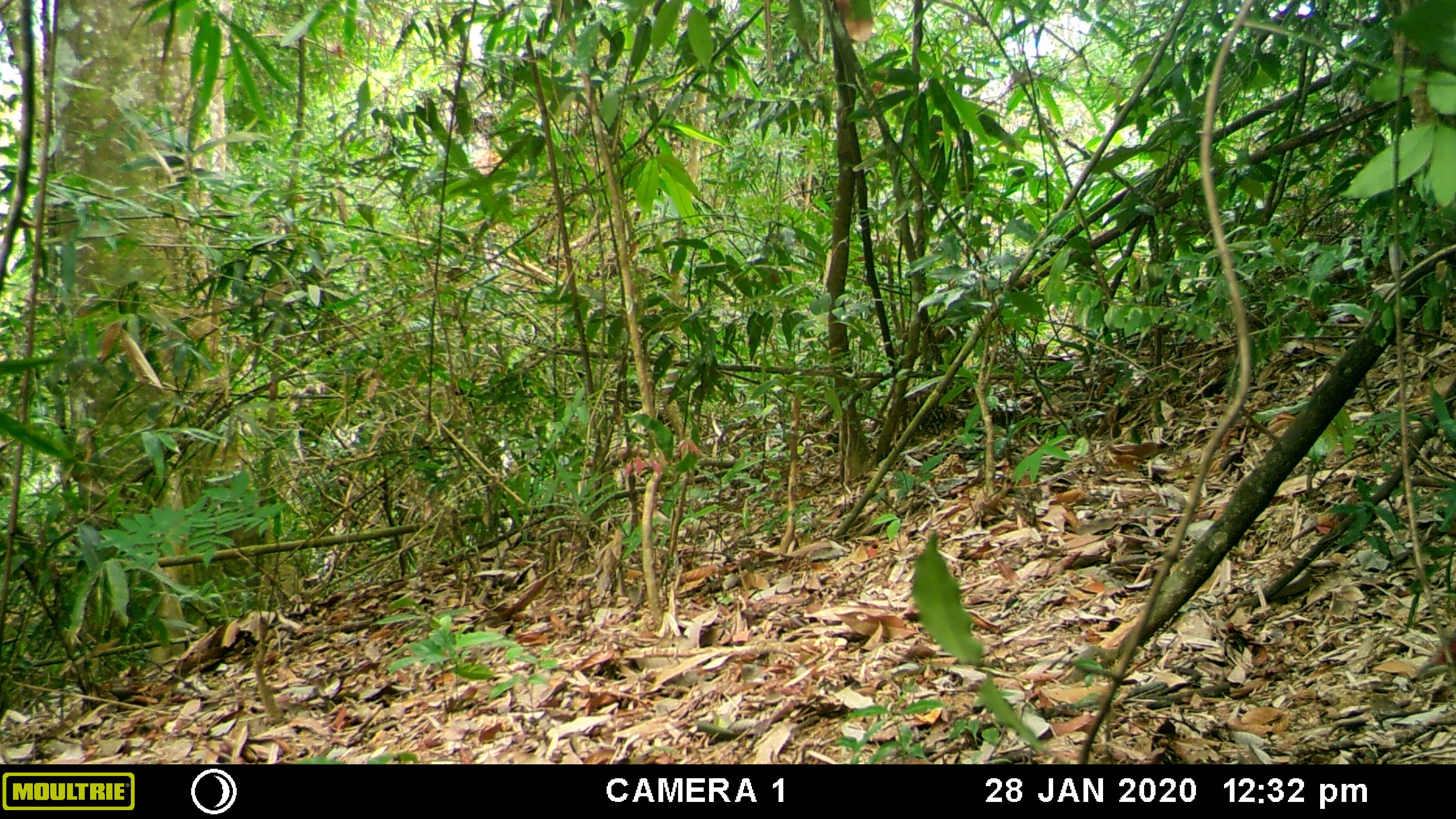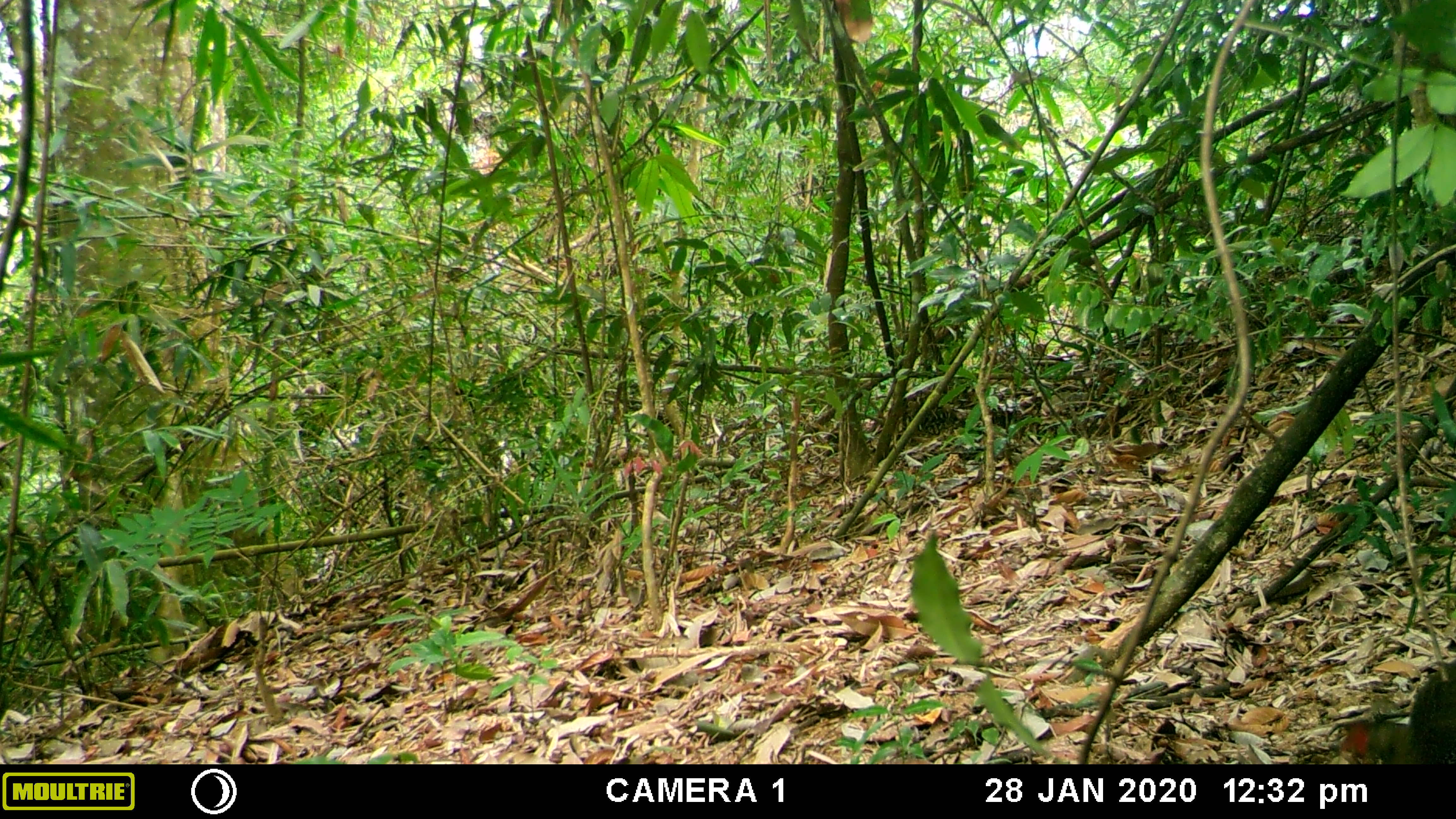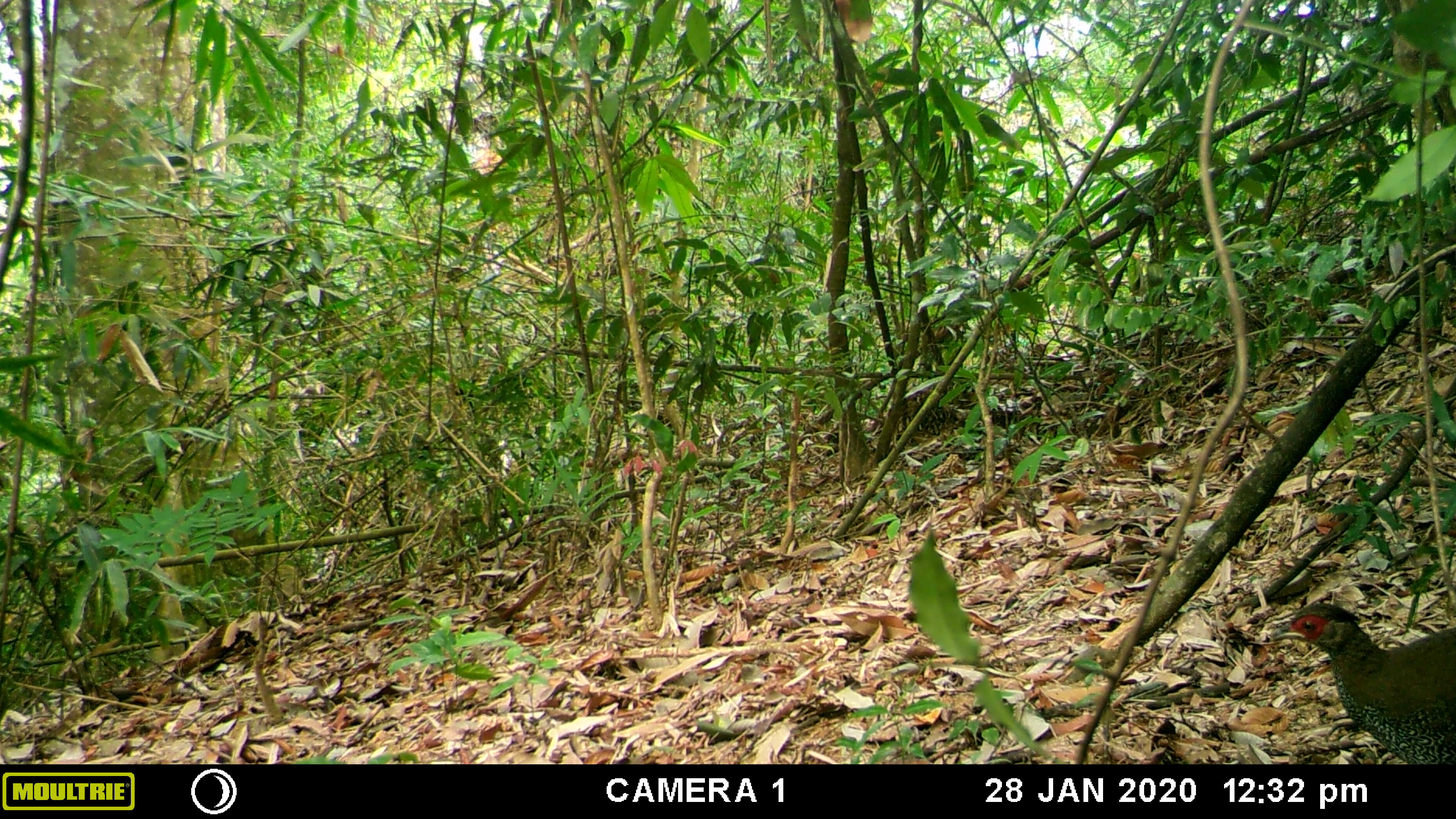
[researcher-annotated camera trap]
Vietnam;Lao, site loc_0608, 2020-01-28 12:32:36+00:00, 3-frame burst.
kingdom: Animalia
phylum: Chordata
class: Aves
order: Galliformes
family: Phasianidae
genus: Lophura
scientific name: Lophura nycthemera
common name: silver pheasant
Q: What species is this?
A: Silver pheasant (Lophura nycthemera).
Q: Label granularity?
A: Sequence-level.